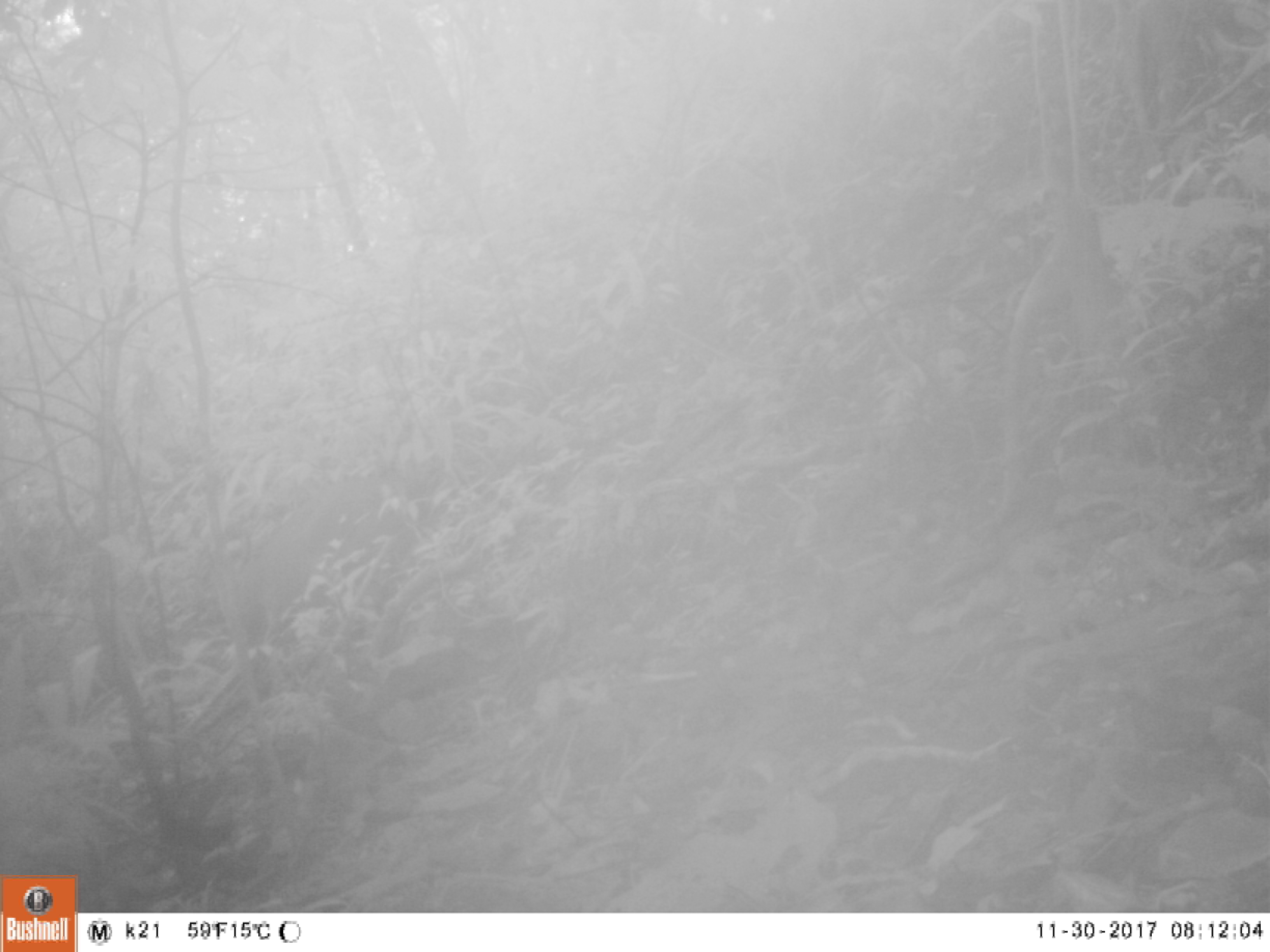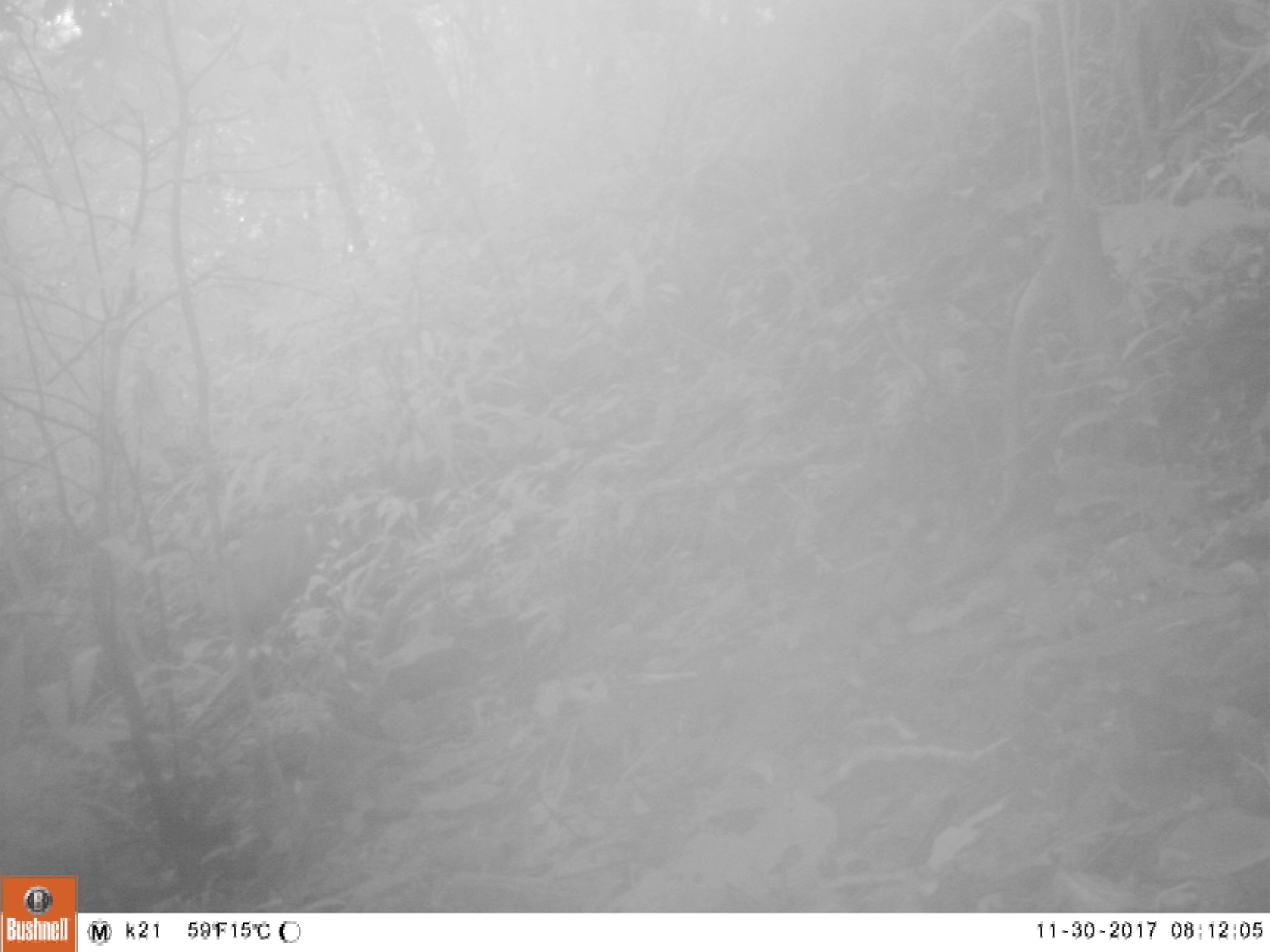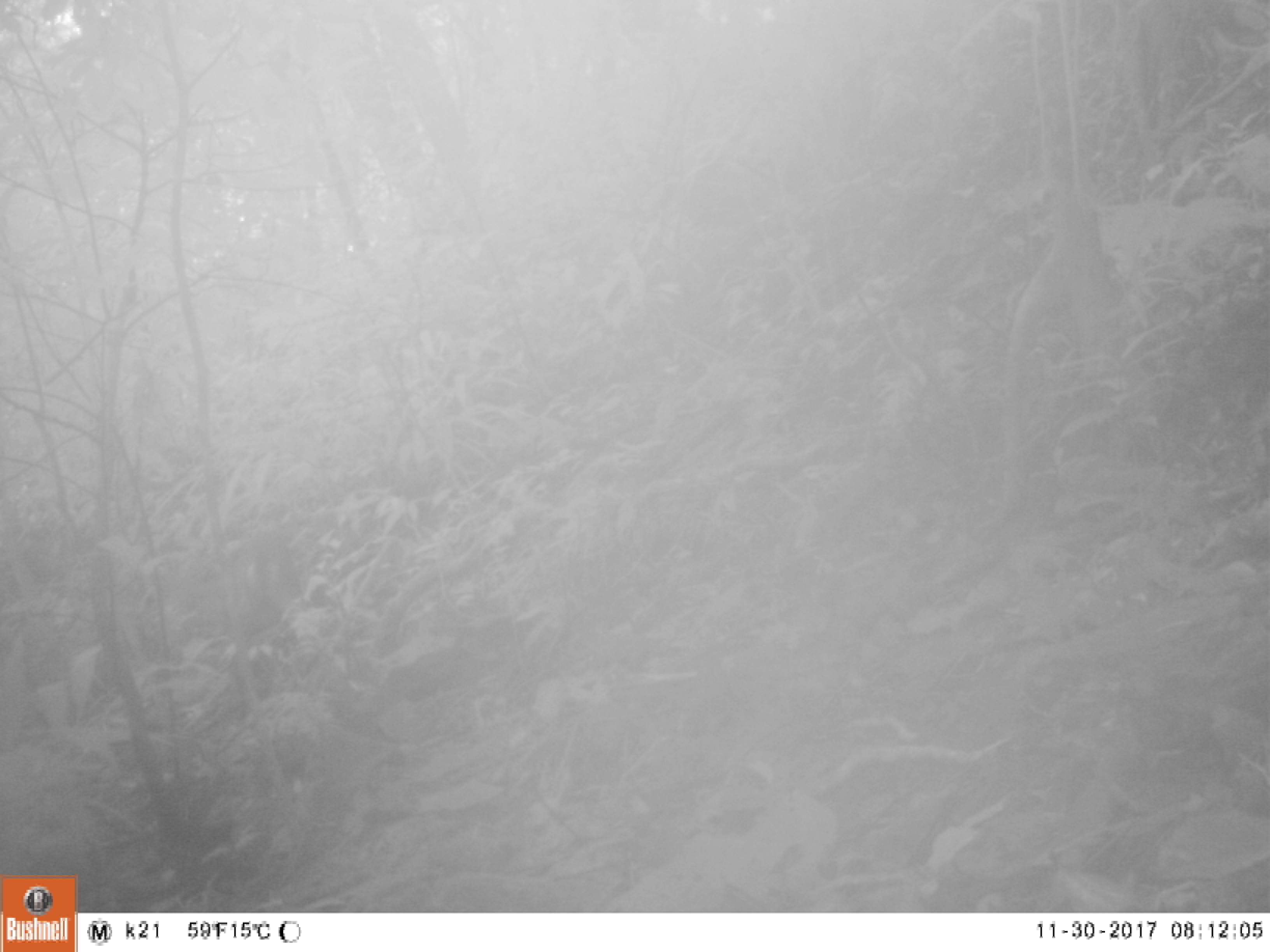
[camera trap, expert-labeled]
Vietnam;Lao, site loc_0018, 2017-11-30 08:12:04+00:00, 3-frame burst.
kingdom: Animalia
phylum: Chordata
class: Mammalia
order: Artiodactyla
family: Cervidae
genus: Muntiacus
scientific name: Muntiacus vuquangensis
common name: large-antlered muntjac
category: large antlered muntjac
Large antlered muntjac (large-antlered muntjac) (Muntiacus vuquangensis). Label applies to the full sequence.